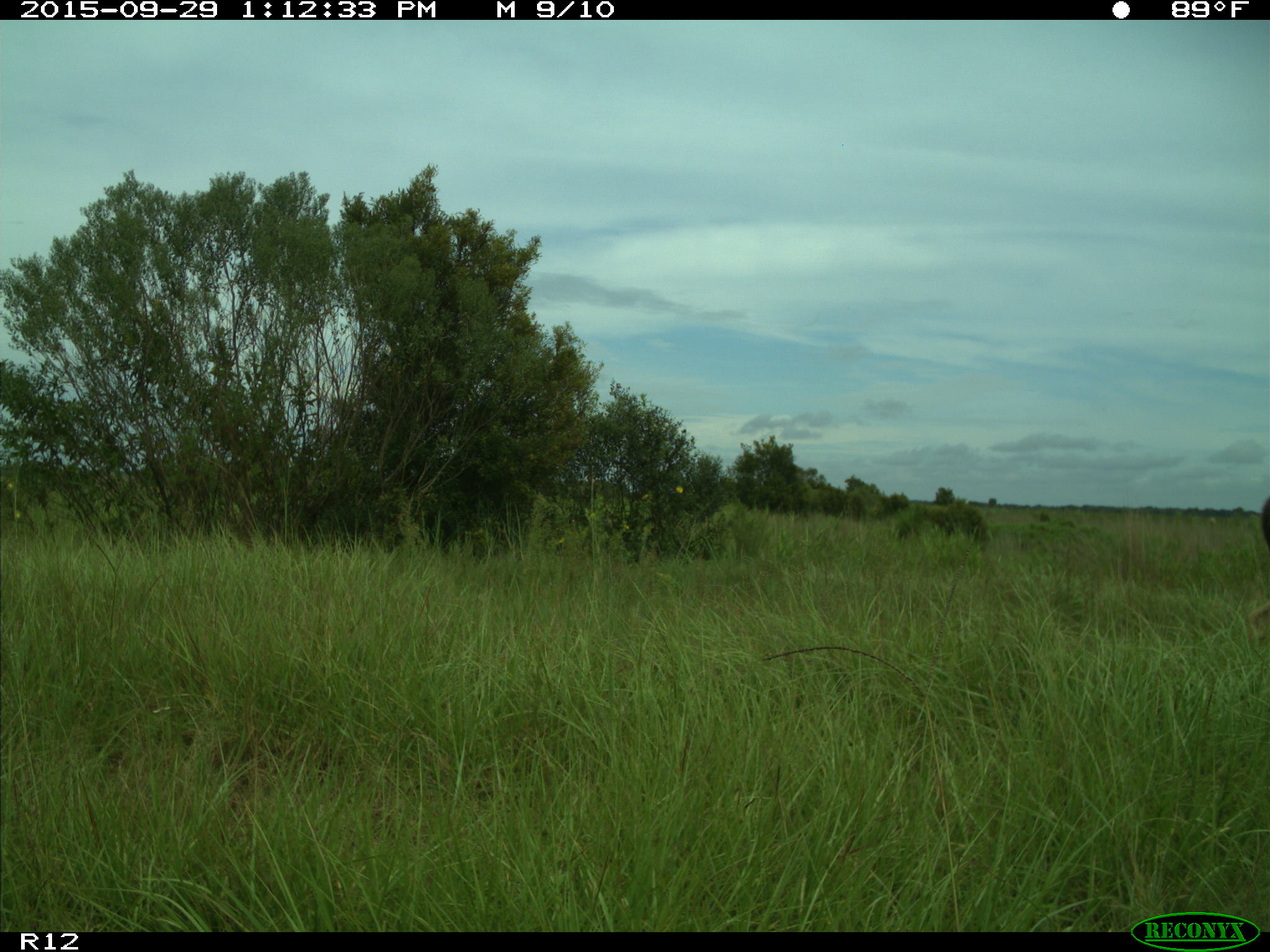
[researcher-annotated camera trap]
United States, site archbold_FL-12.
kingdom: Animalia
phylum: Chordata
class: Mammalia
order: Artiodactyla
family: Cervidae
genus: Odocoileus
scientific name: Odocoileus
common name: deer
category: unidentified deer